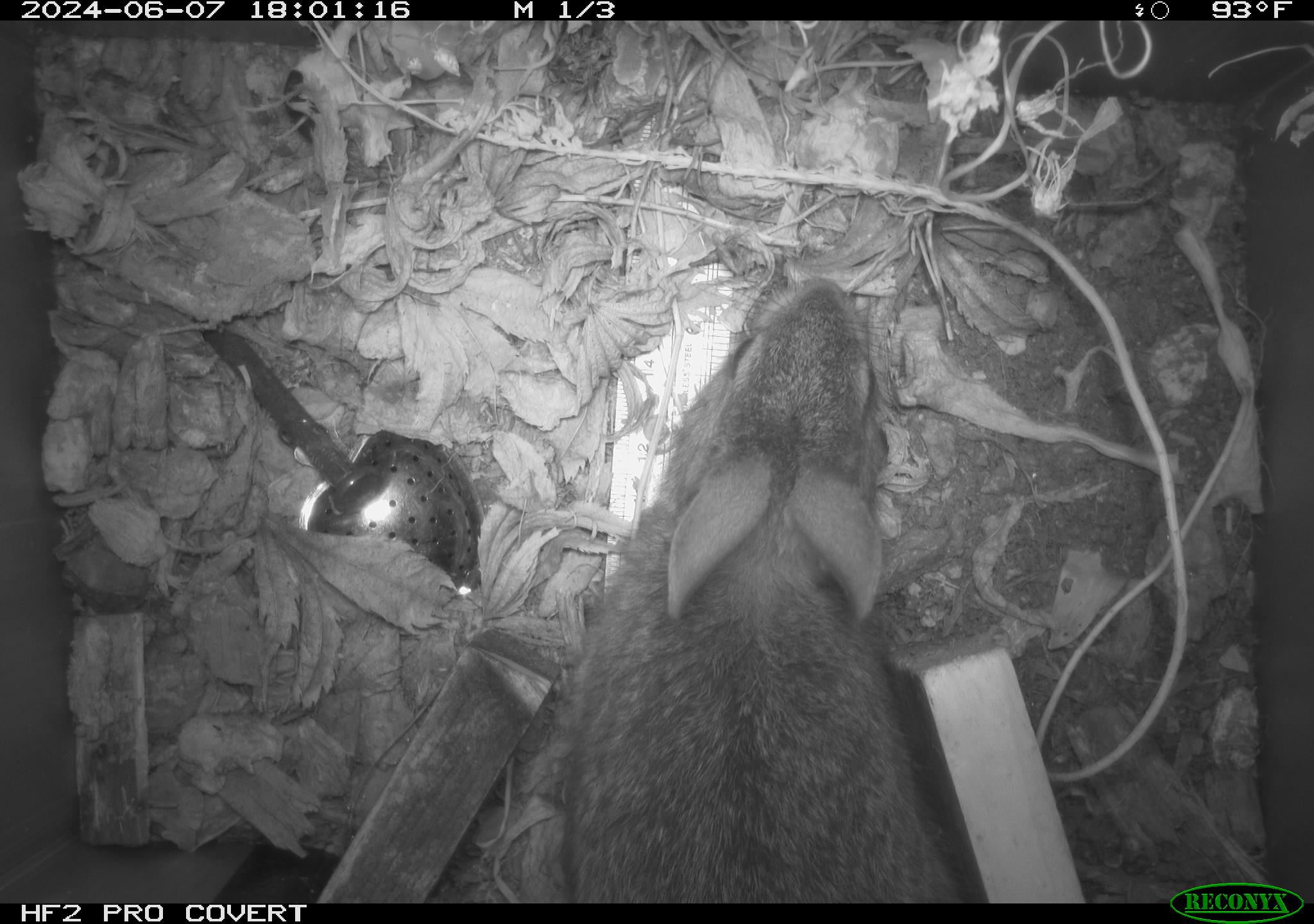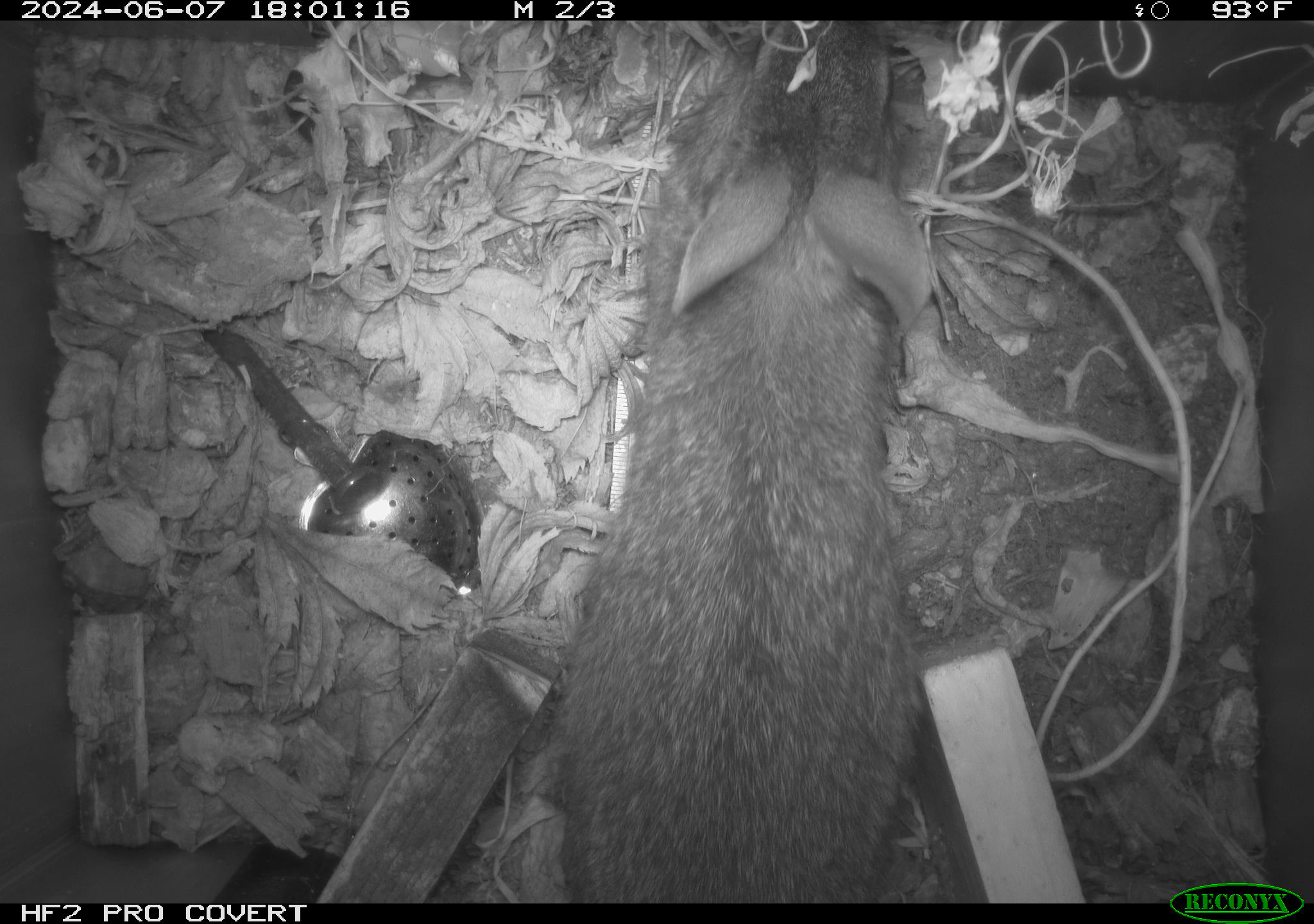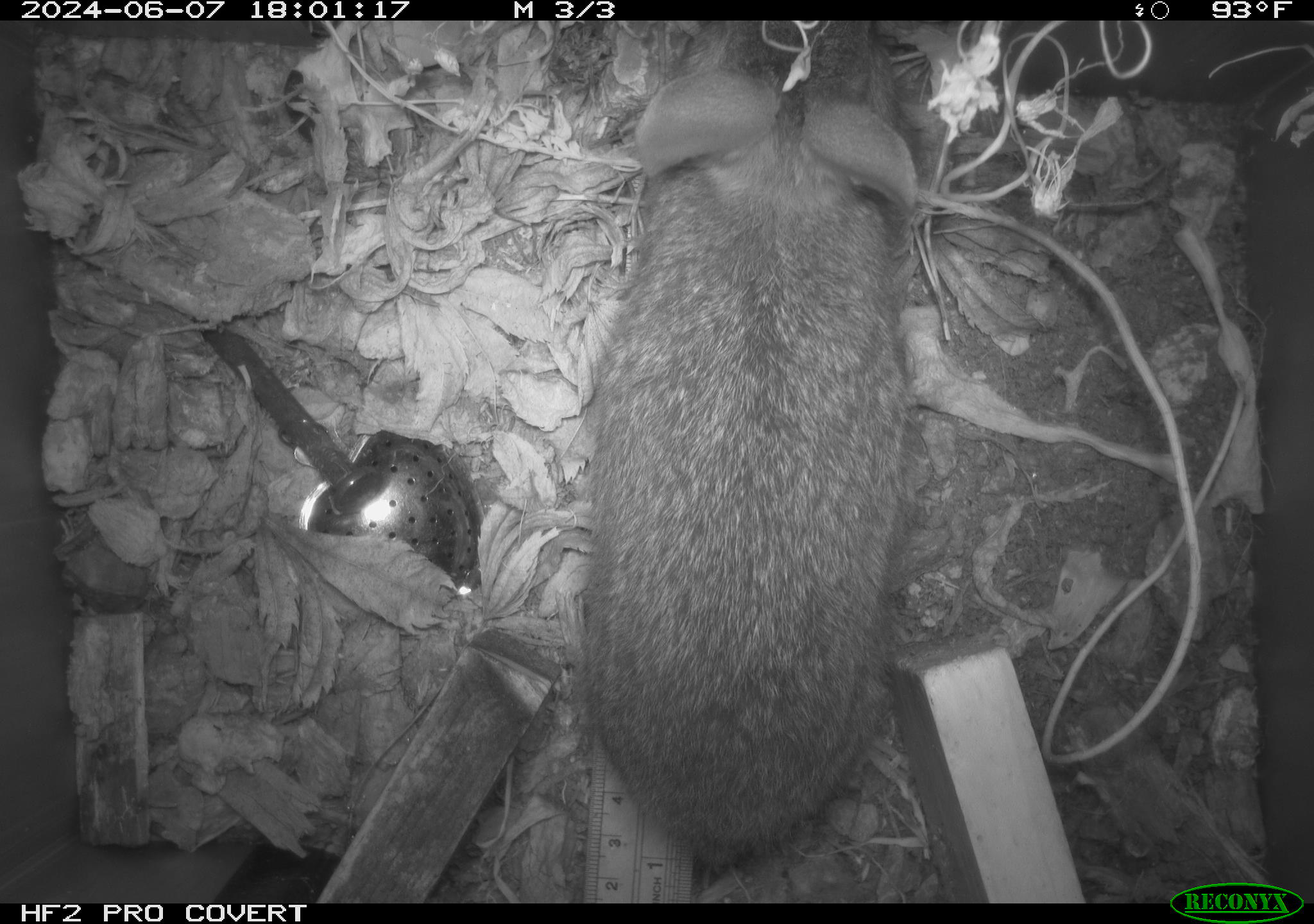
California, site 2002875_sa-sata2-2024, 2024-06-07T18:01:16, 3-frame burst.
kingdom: Animalia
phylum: Chordata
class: Mammalia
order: Lagomorpha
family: Leporidae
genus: Sylvilagus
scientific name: Sylvilagus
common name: cottontail rabbits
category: sylvilagus species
Sylvilagus species (cottontail rabbits) (Sylvilagus).